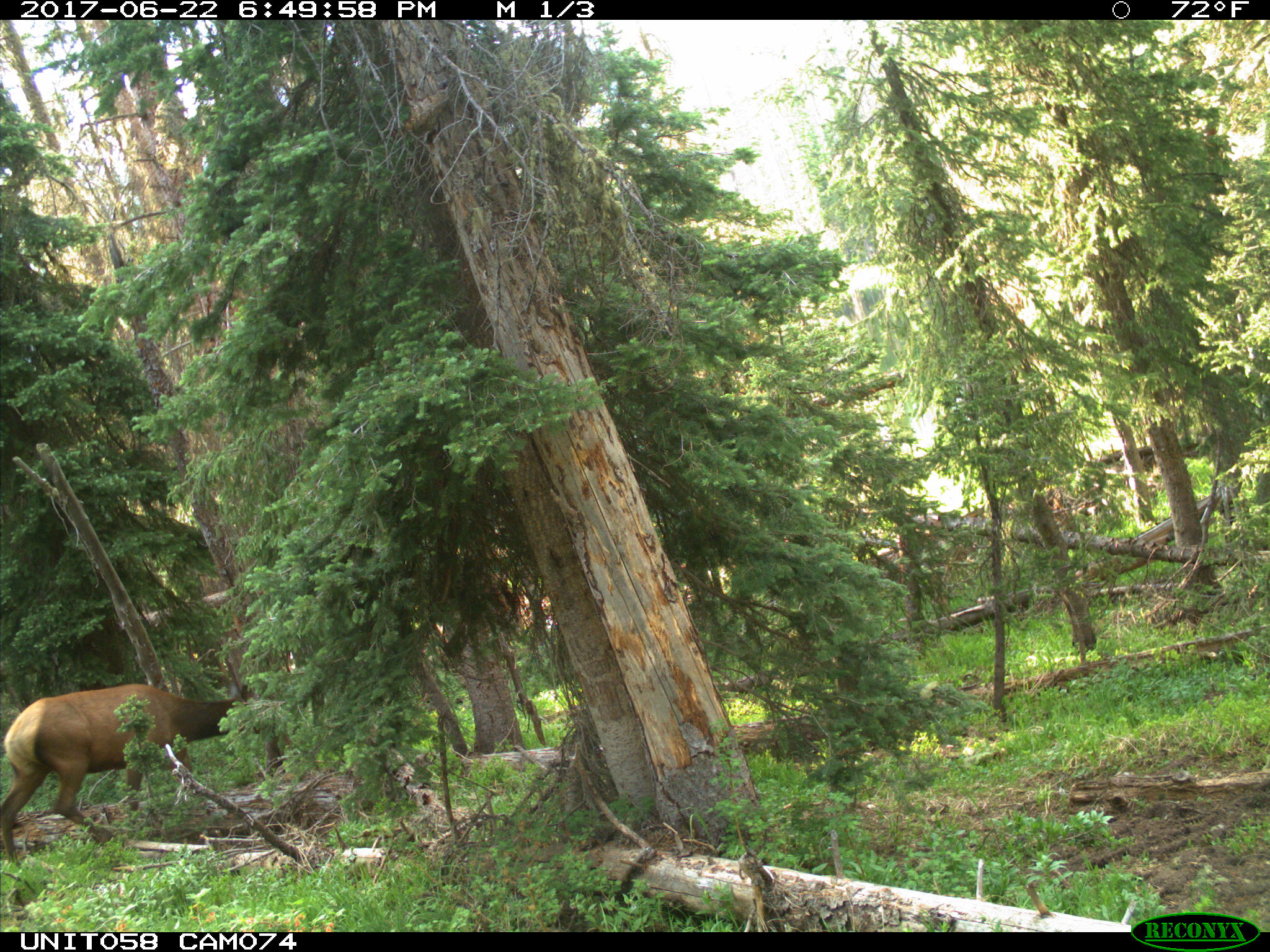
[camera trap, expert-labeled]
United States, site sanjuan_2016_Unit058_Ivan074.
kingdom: Animalia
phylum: Chordata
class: Mammalia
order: Artiodactyla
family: Cervidae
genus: Cervus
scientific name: Cervus elaphus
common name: red deer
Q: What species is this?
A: Cervus elaphus (red deer).